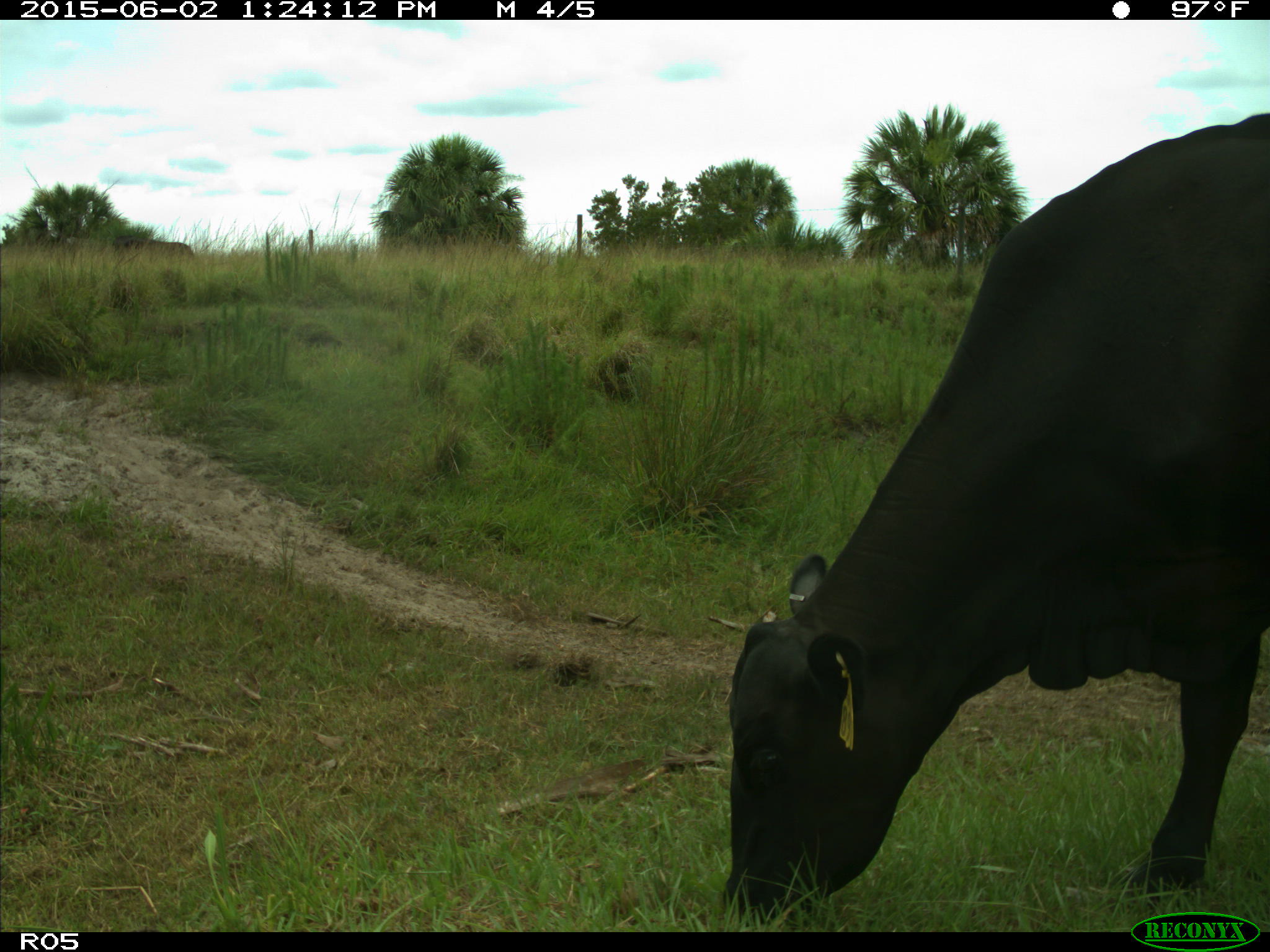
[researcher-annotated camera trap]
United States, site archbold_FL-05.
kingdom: Animalia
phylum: Chordata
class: Mammalia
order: Artiodactyla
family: Bovidae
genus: Bos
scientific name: Bos taurus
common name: domestic cow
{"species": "Bos taurus (domestic cow)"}